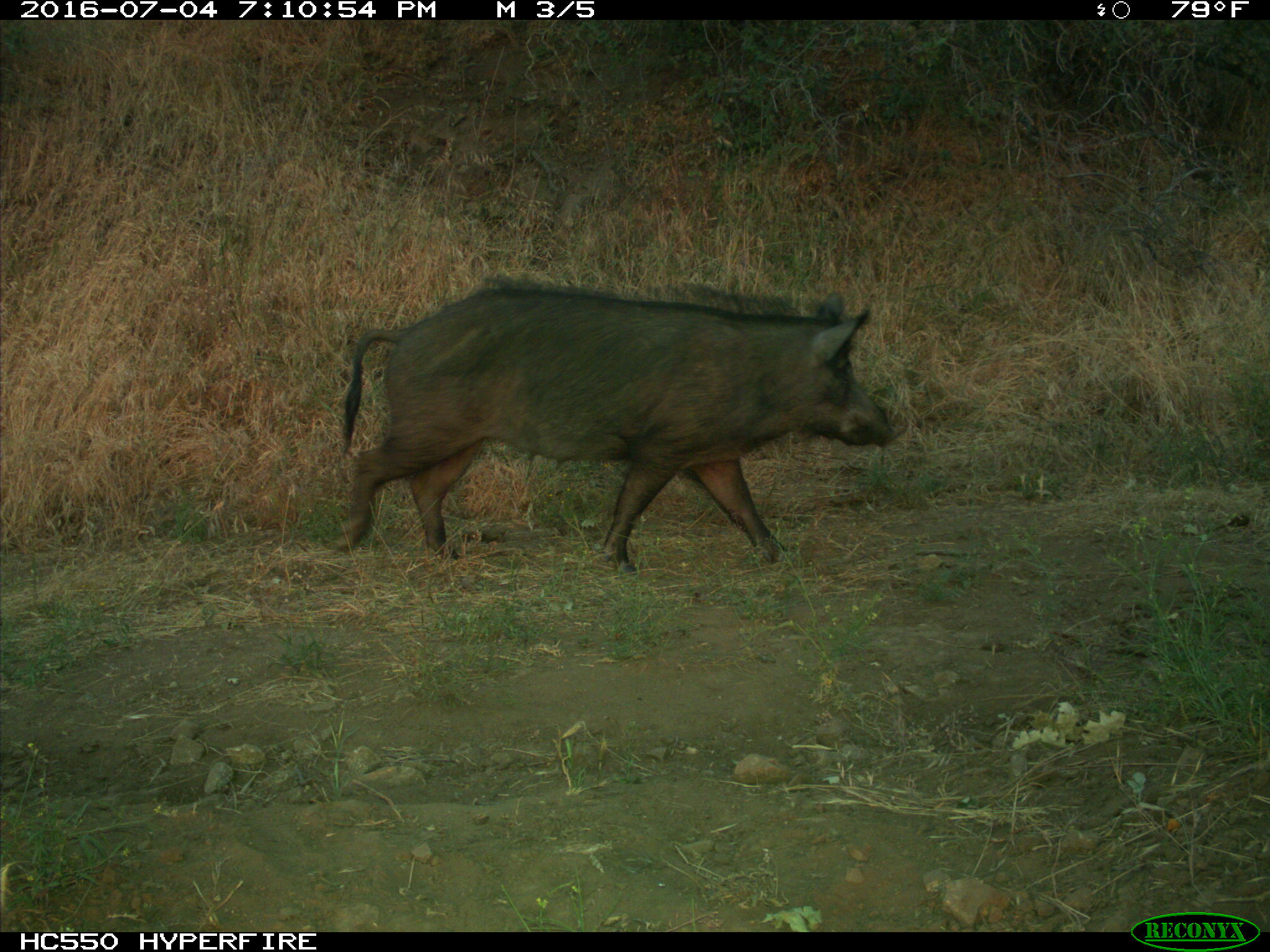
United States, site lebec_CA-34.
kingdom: Animalia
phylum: Chordata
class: Mammalia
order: Artiodactyla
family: Suidae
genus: Sus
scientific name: Sus scrofa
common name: wild boar